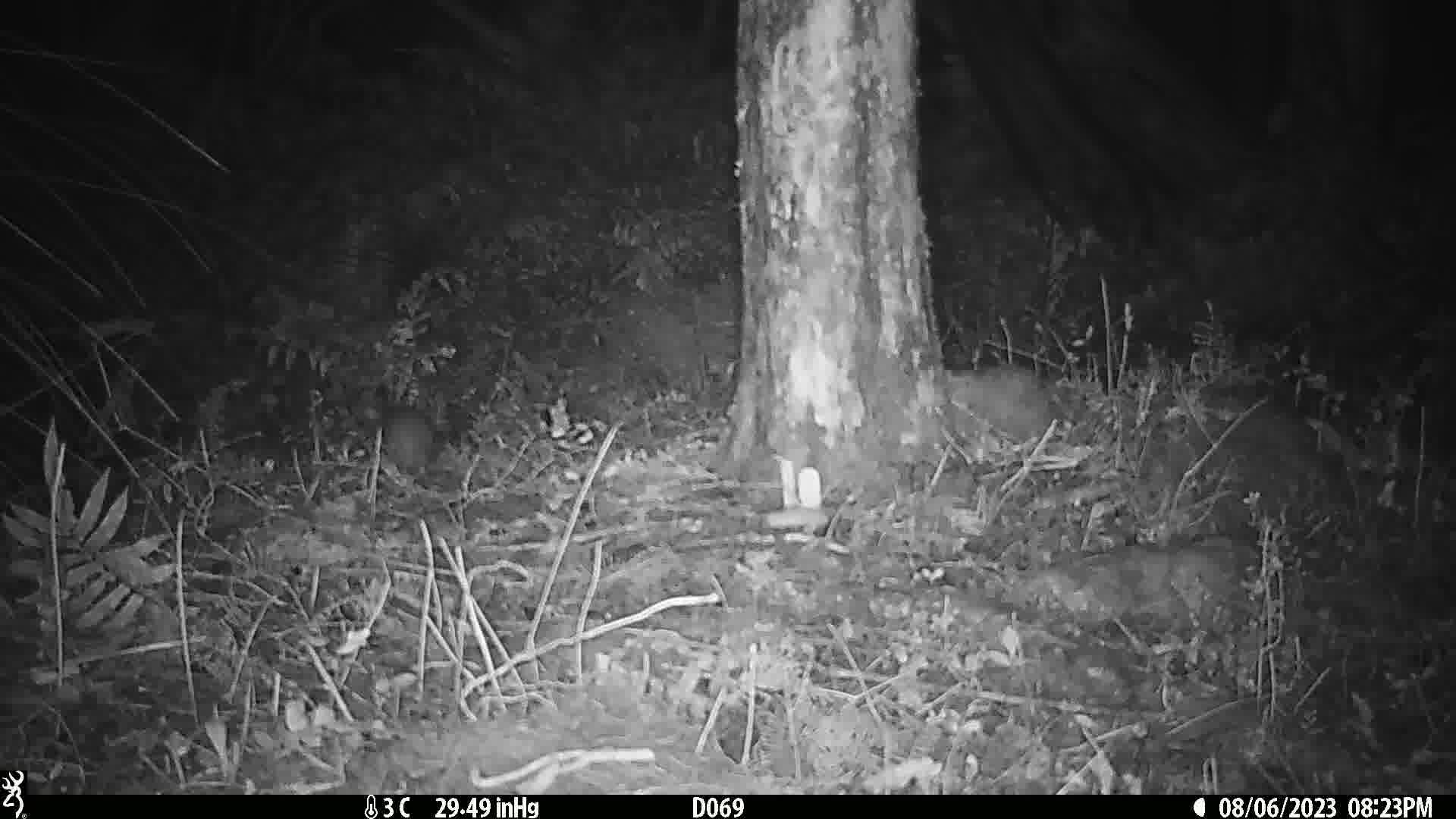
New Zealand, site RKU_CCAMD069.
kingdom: Animalia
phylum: Chordata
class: Mammalia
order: Rodentia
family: Muridae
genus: Rattus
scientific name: Rattus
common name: rat